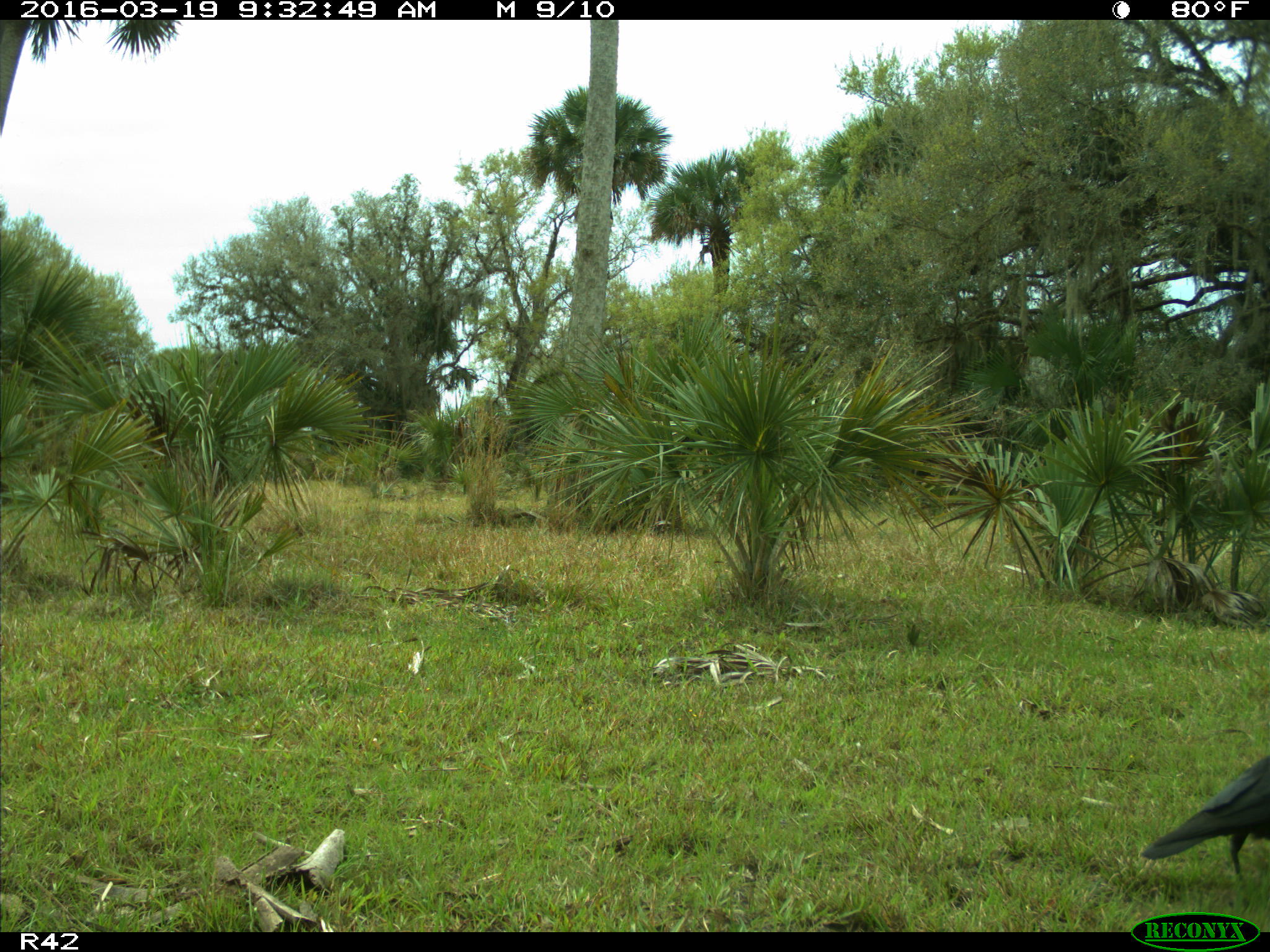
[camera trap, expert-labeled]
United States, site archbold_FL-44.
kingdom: Animalia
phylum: Chordata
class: Aves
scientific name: Aves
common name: birds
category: unidentified bird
Unidentified bird (birds) (Aves).